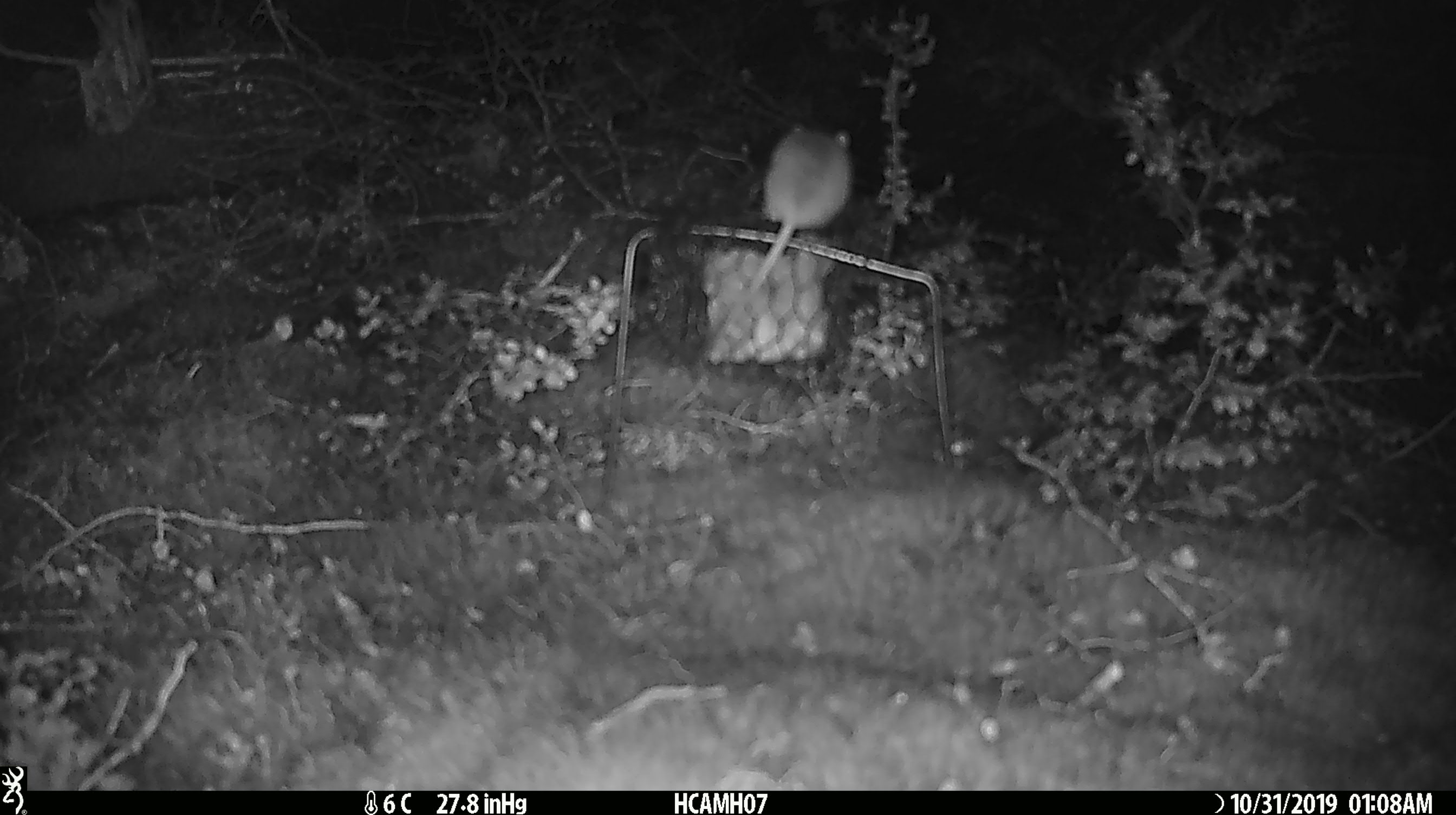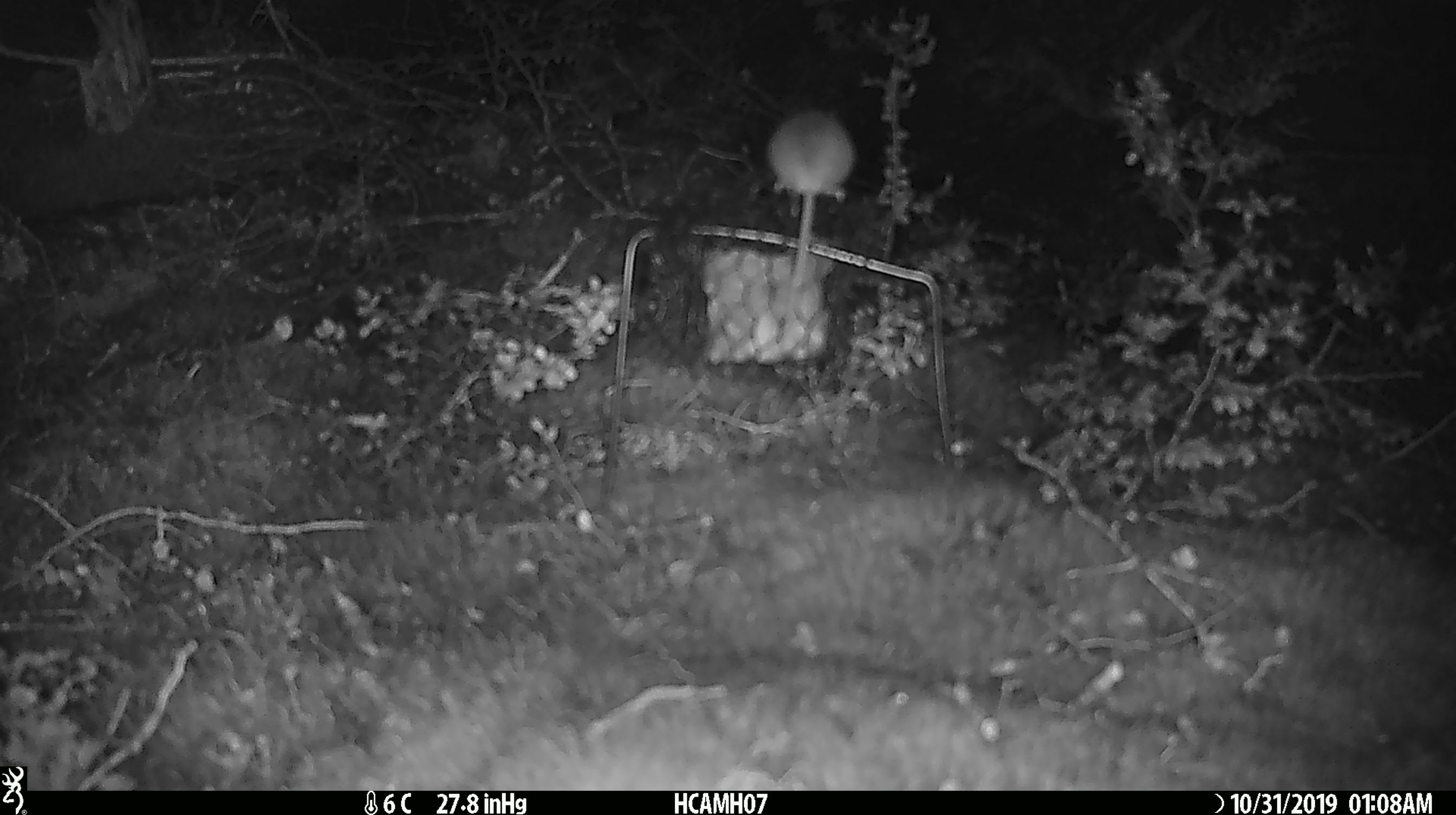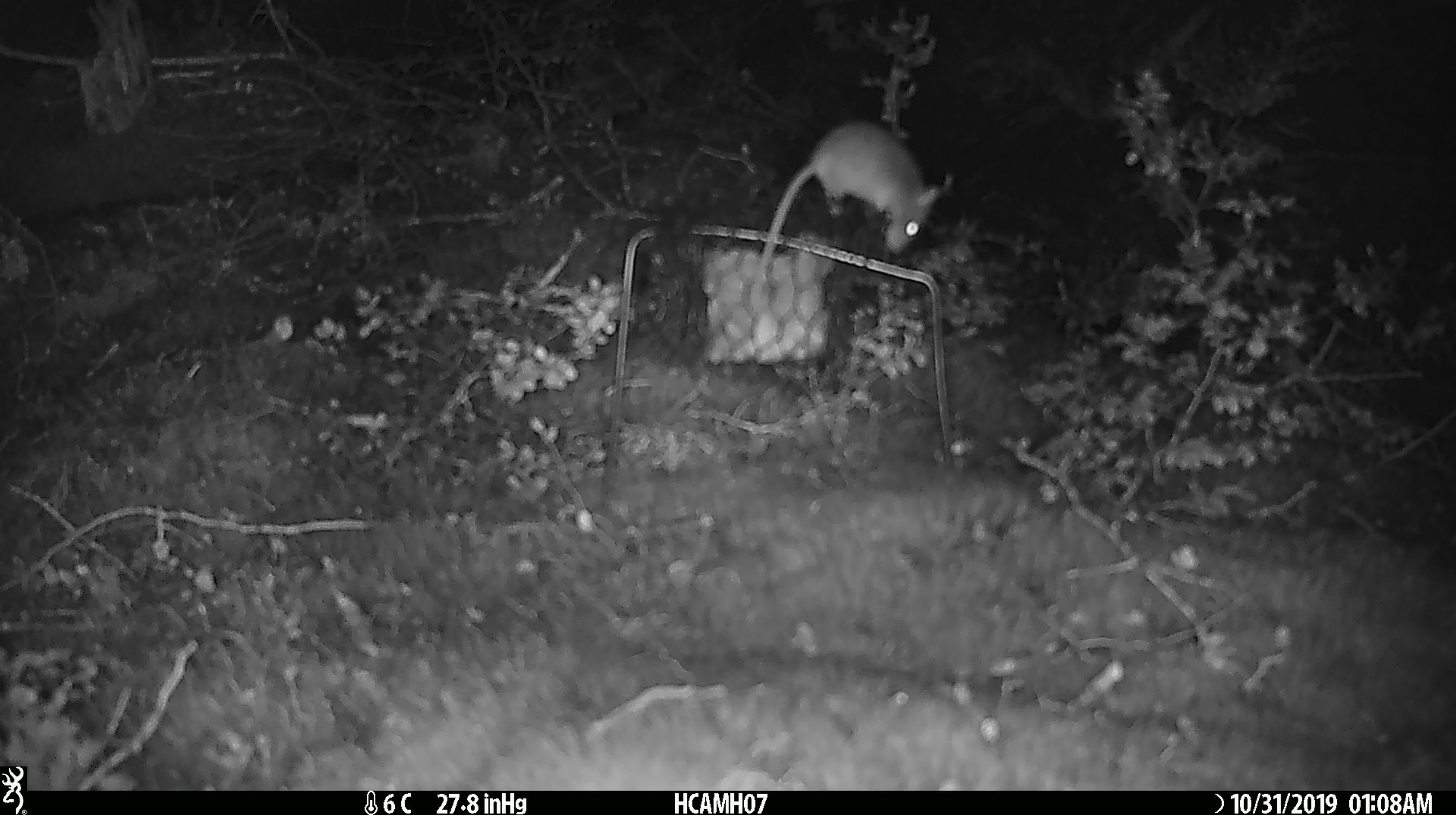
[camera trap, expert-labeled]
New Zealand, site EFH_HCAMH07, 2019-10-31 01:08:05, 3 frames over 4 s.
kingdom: Animalia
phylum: Chordata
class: Mammalia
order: Rodentia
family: Muridae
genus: Mus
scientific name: Mus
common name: mouse